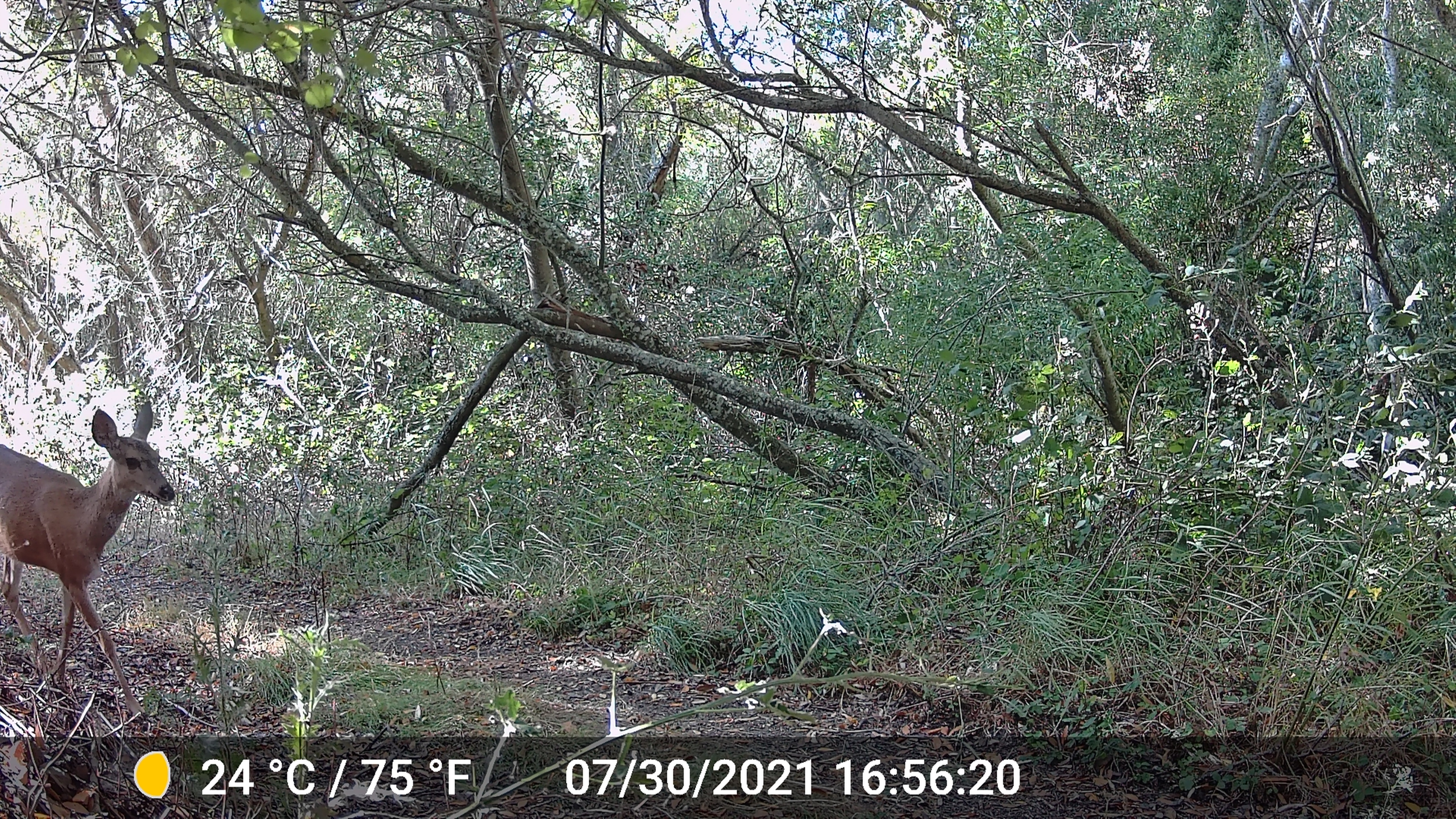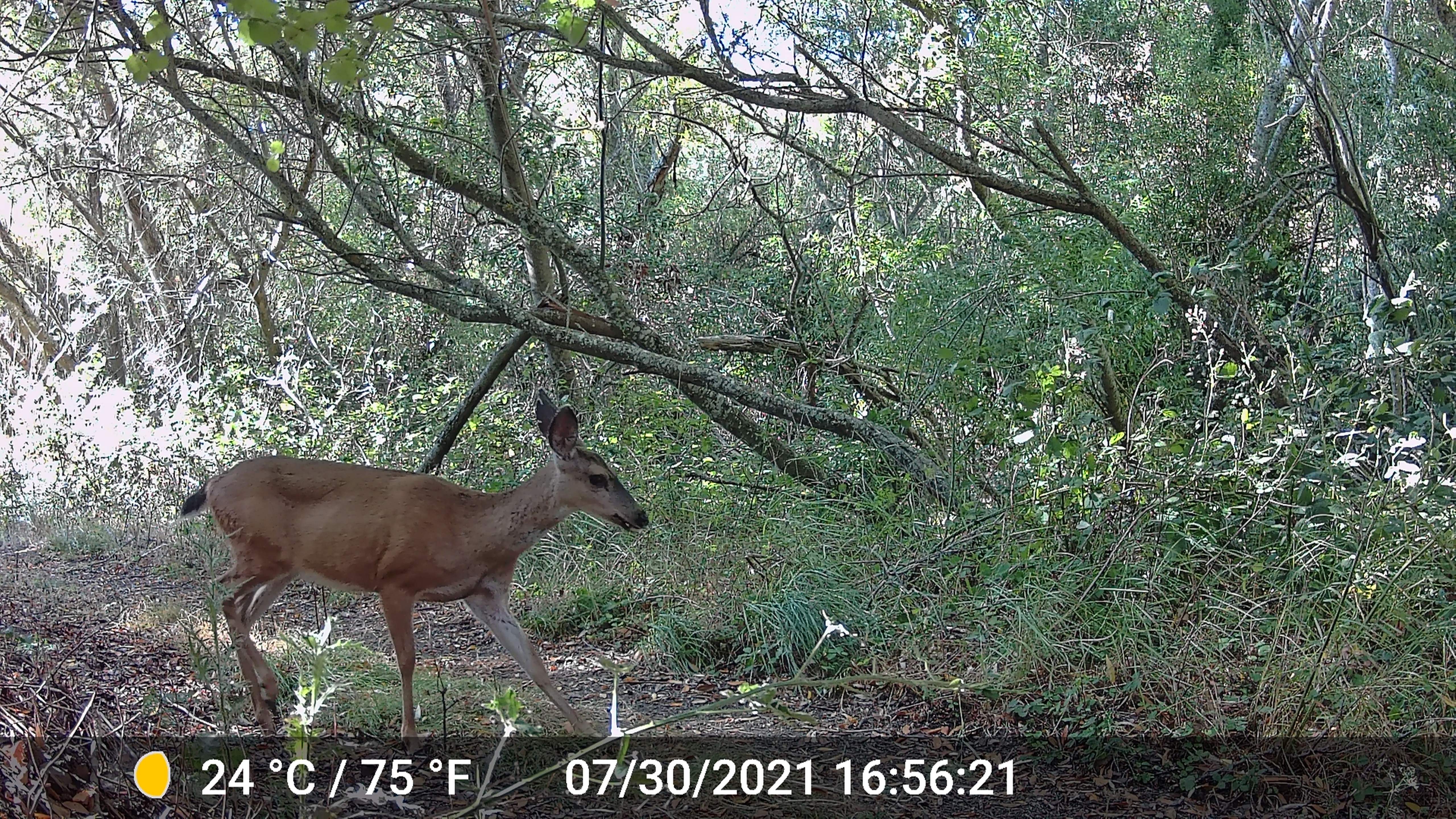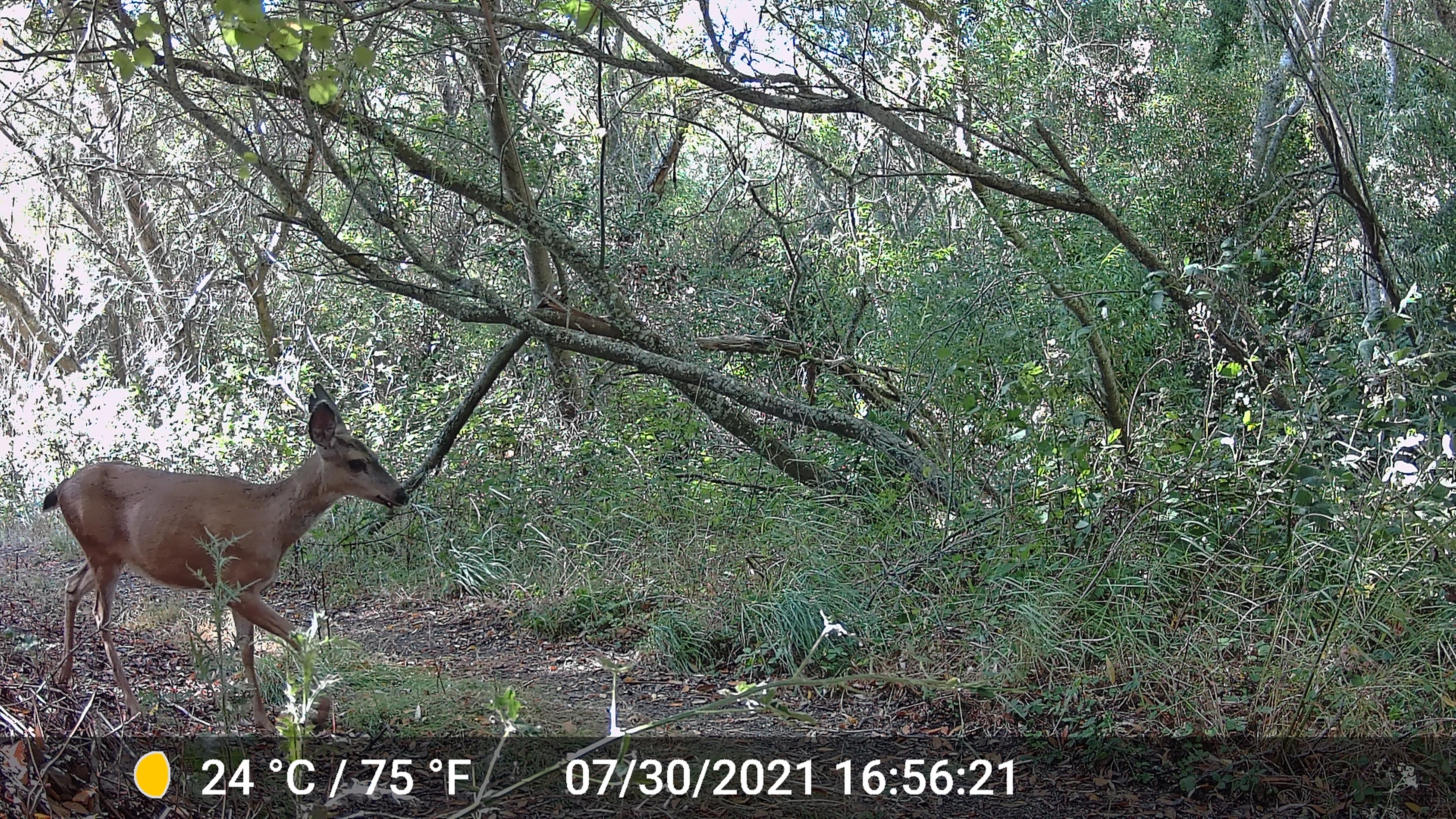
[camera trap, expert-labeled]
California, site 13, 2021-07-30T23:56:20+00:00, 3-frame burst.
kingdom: Animalia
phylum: Chordata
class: Mammalia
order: Artiodactyla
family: Cervidae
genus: Odocoileus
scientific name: Odocoileus hemionus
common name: mule deer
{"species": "mule deer (Odocoileus hemionus)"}